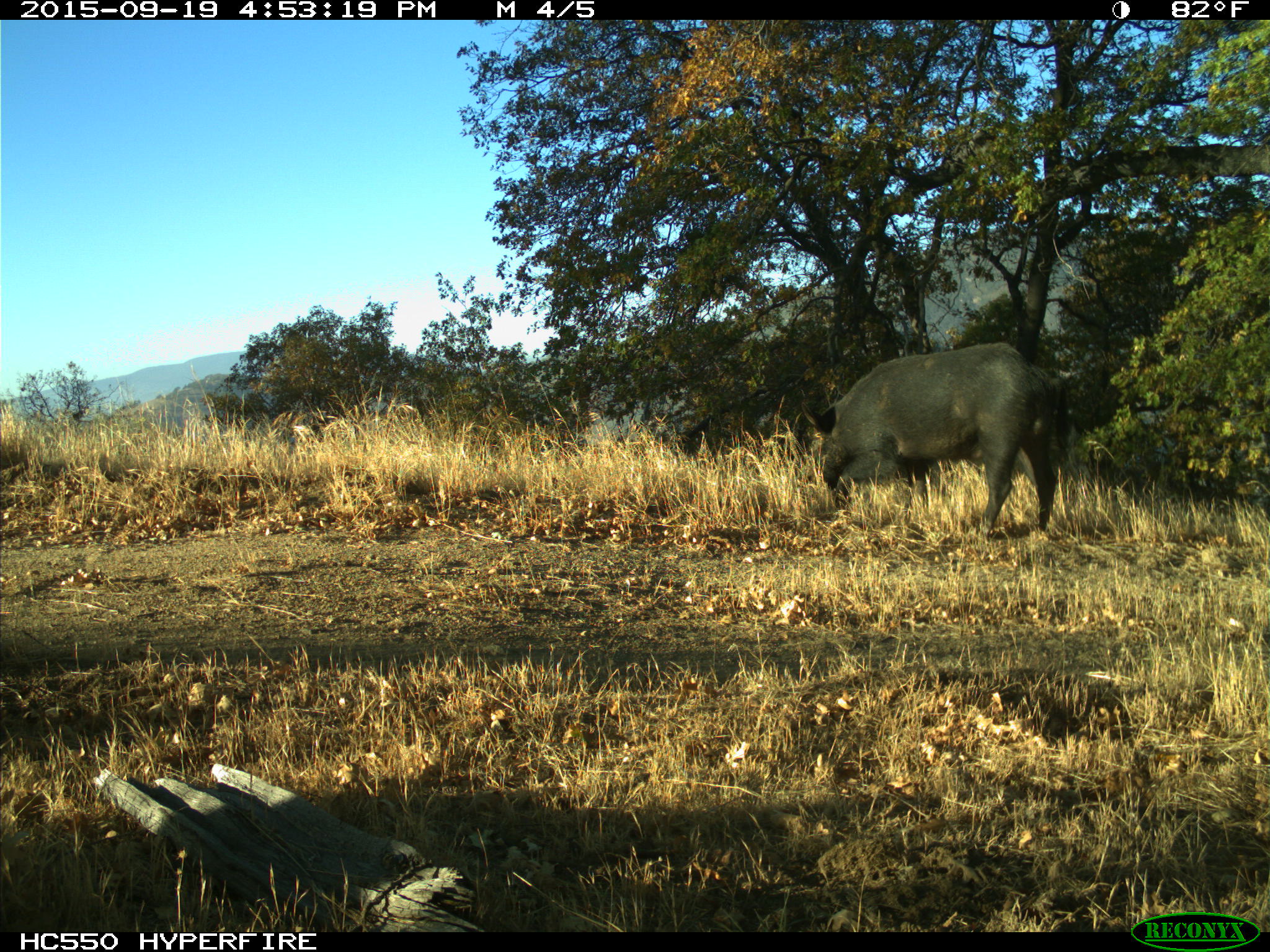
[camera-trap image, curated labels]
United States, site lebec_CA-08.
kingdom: Animalia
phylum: Chordata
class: Mammalia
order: Artiodactyla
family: Suidae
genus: Sus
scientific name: Sus scrofa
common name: wild boar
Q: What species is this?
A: Sus scrofa (wild boar).